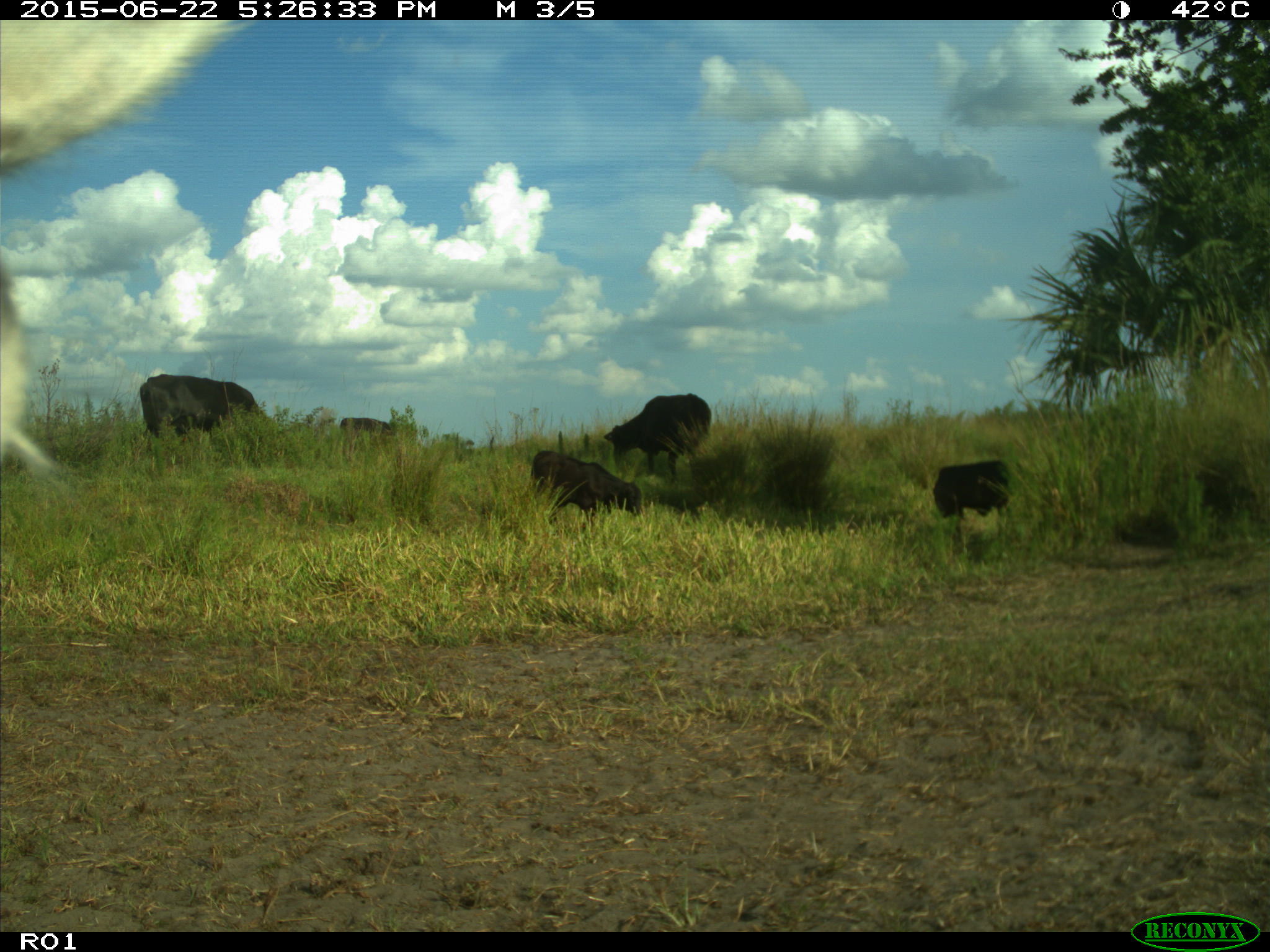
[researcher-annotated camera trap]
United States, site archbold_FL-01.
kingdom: Animalia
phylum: Chordata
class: Mammalia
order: Artiodactyla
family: Bovidae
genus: Bos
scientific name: Bos taurus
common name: domestic cow